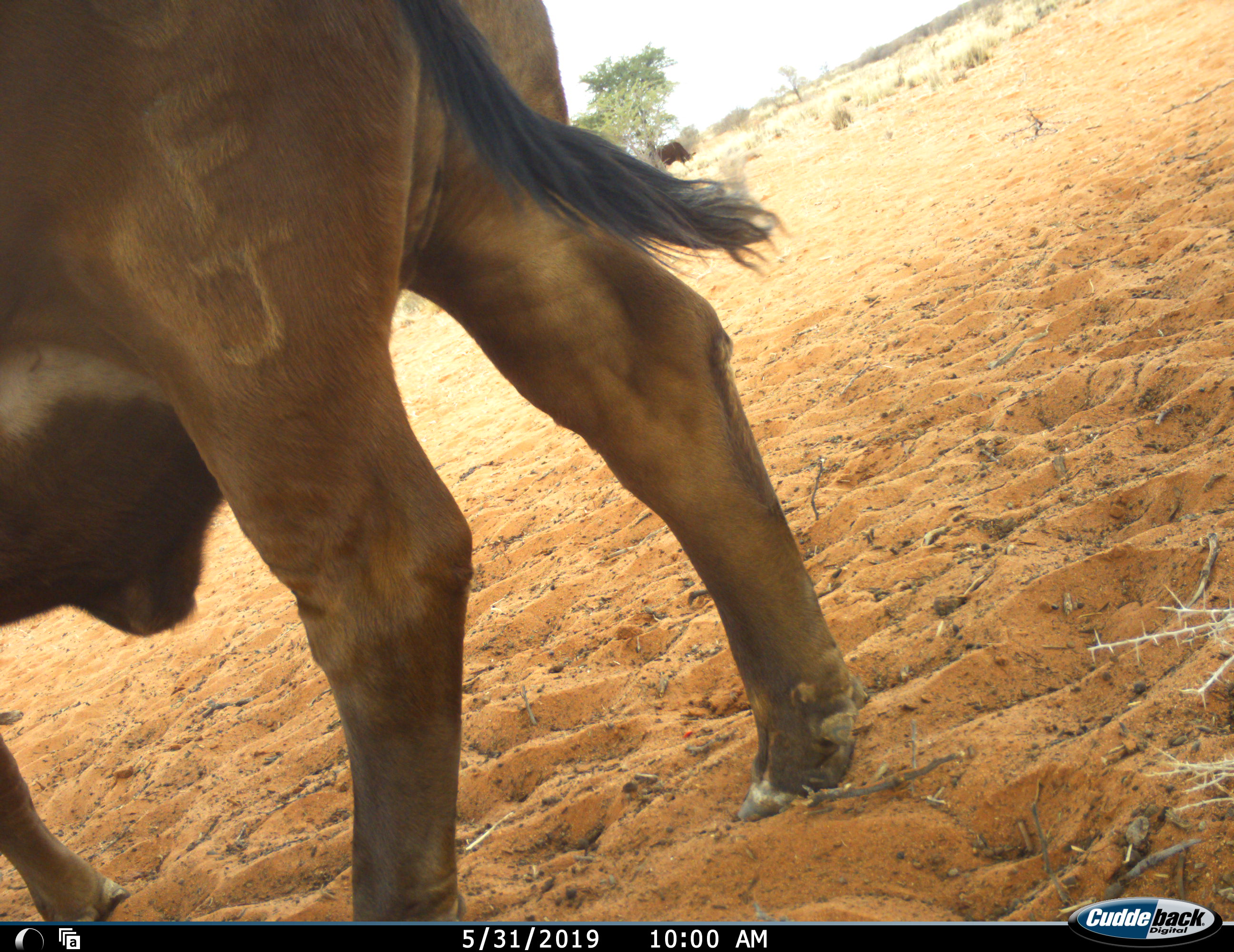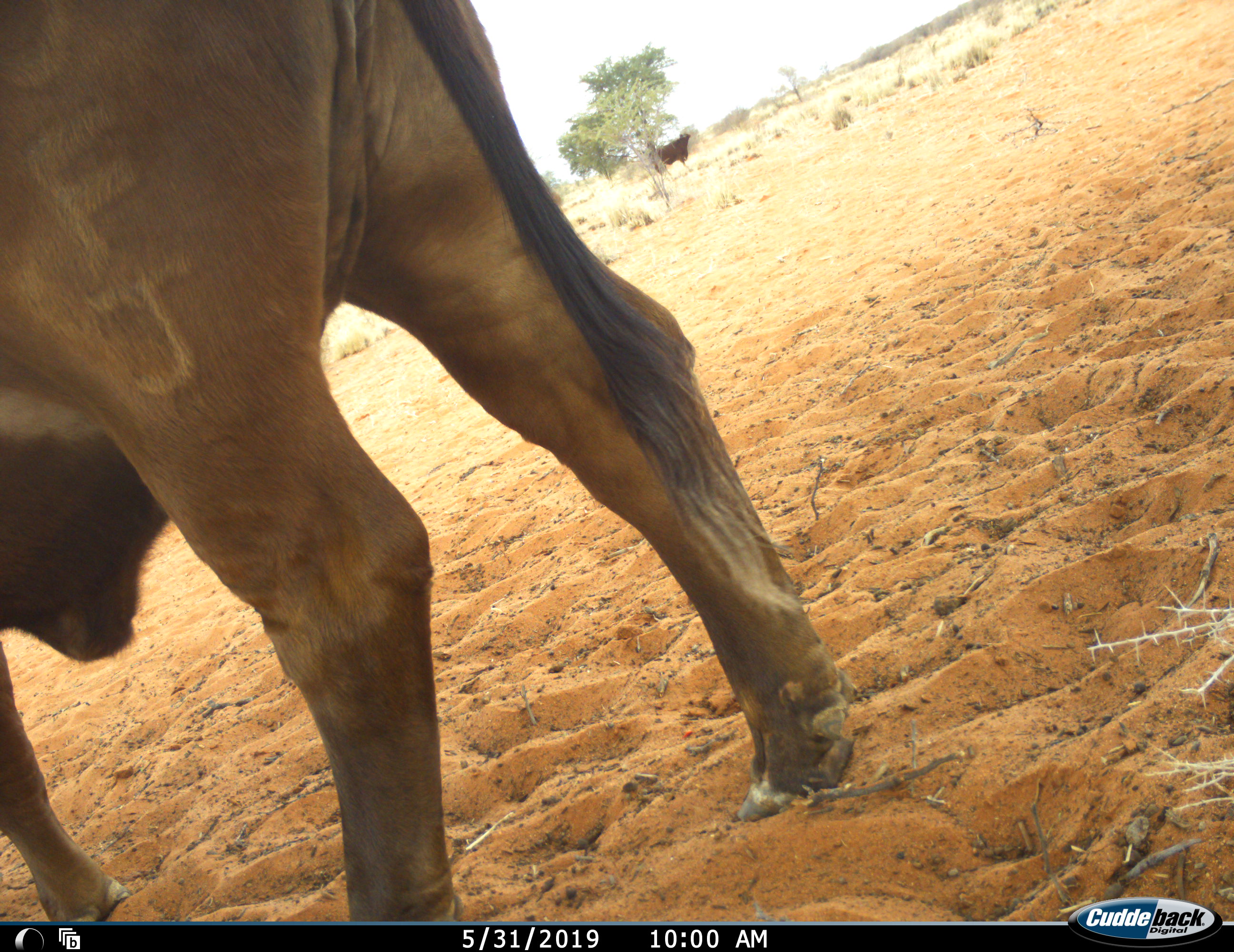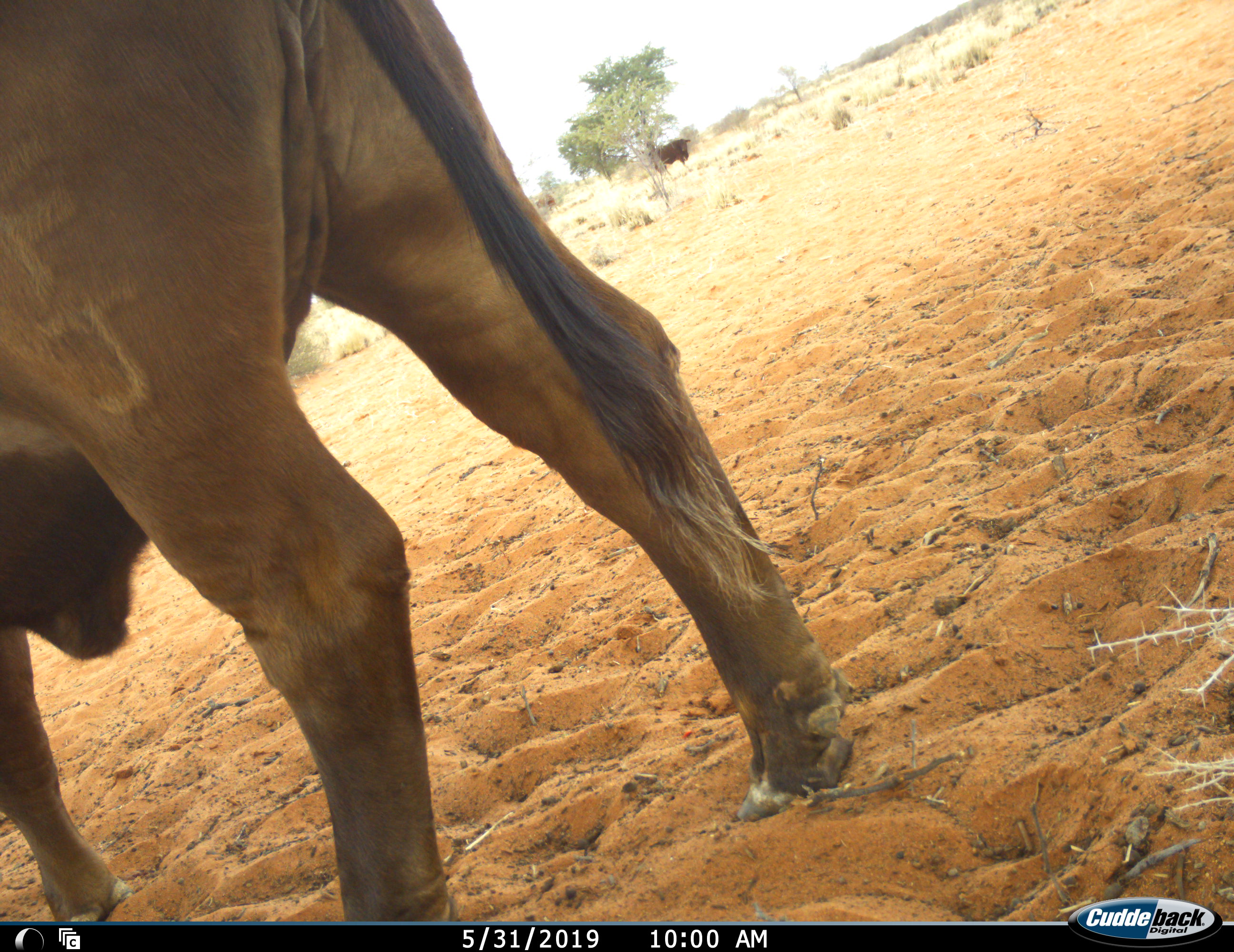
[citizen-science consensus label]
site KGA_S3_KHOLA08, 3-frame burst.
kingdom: Animalia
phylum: Chordata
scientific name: Vertebrata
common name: domestic animal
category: domesticanimal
Domesticanimal (domestic animal) (Vertebrata), count 2. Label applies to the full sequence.